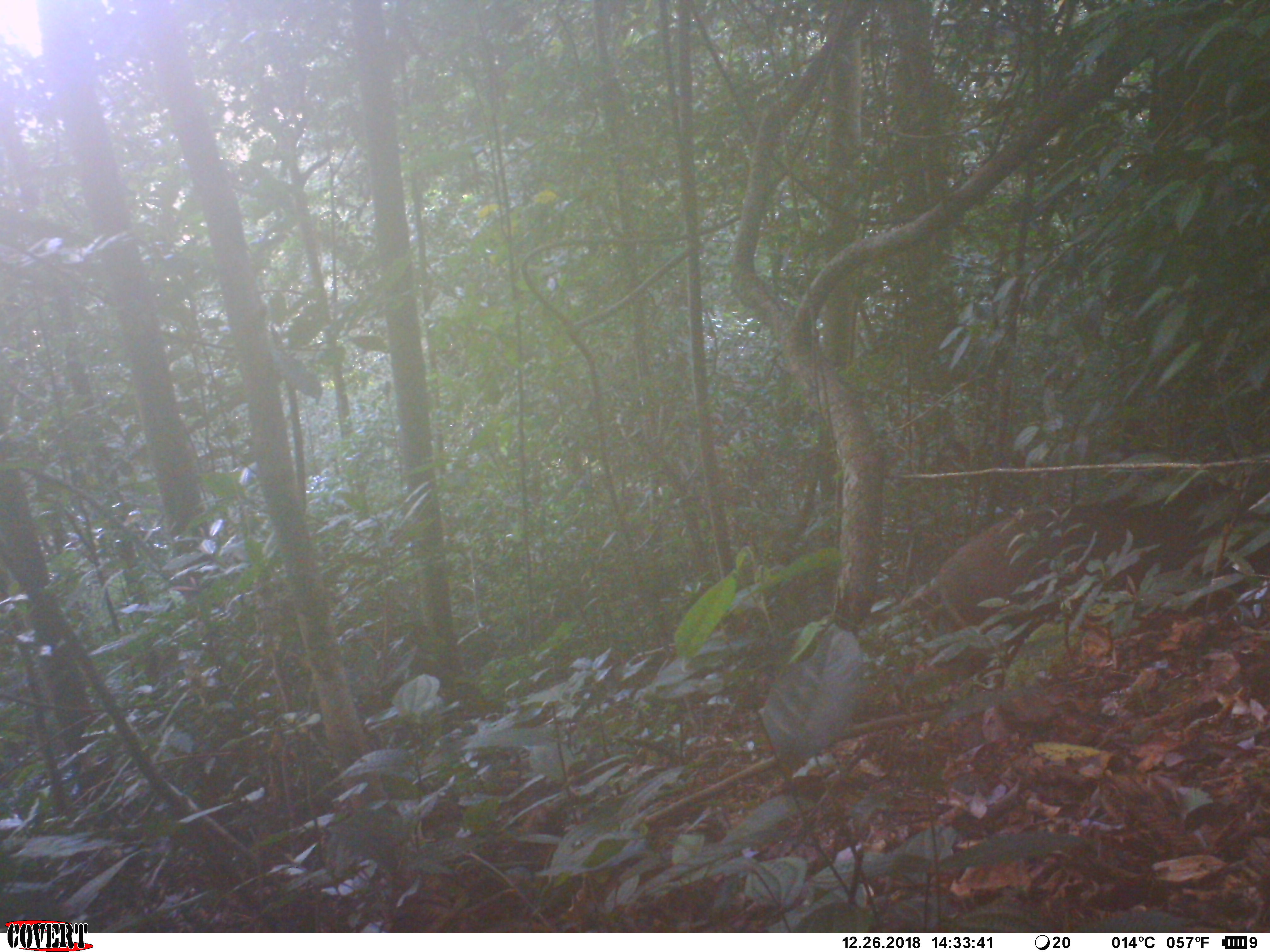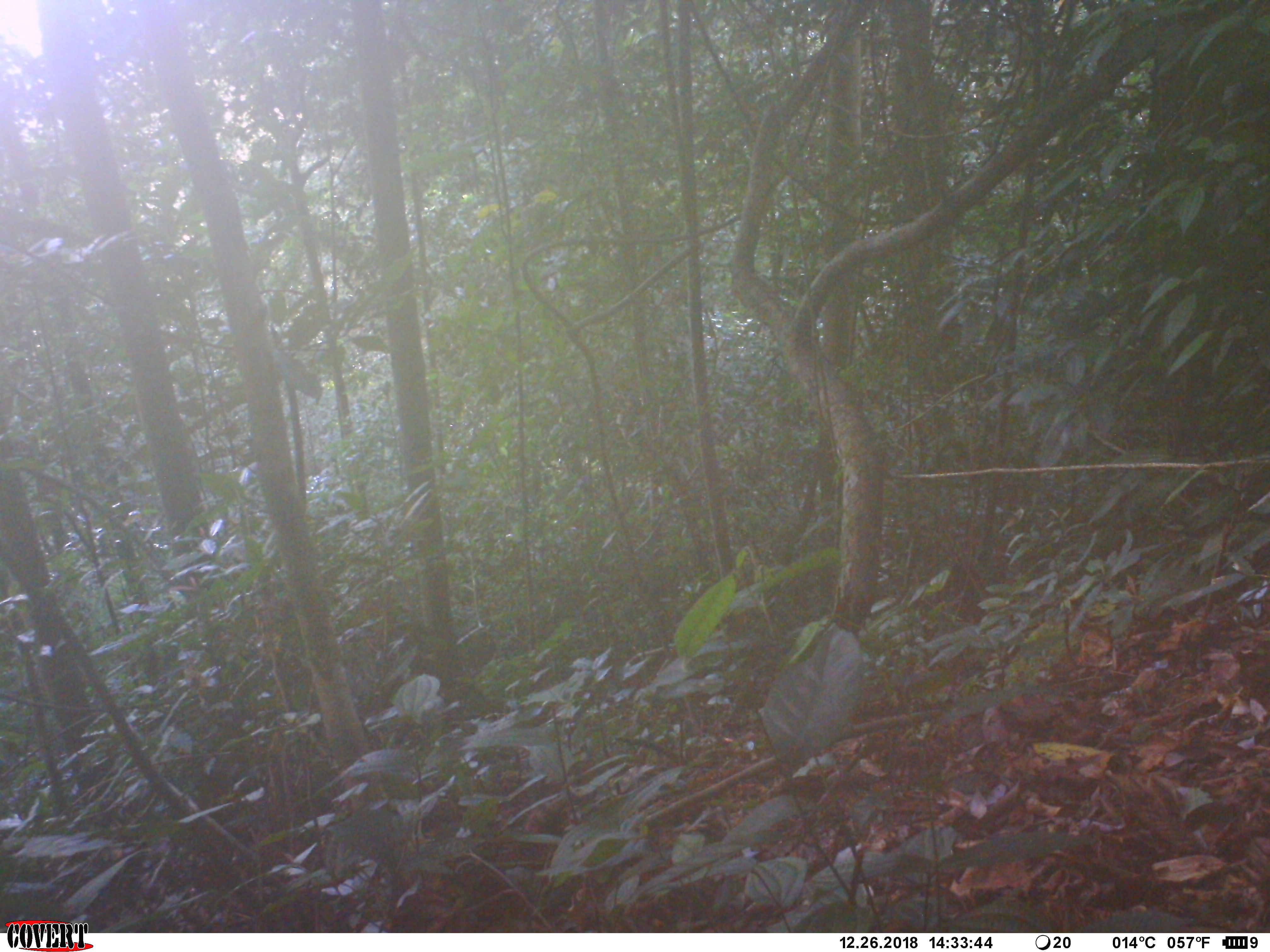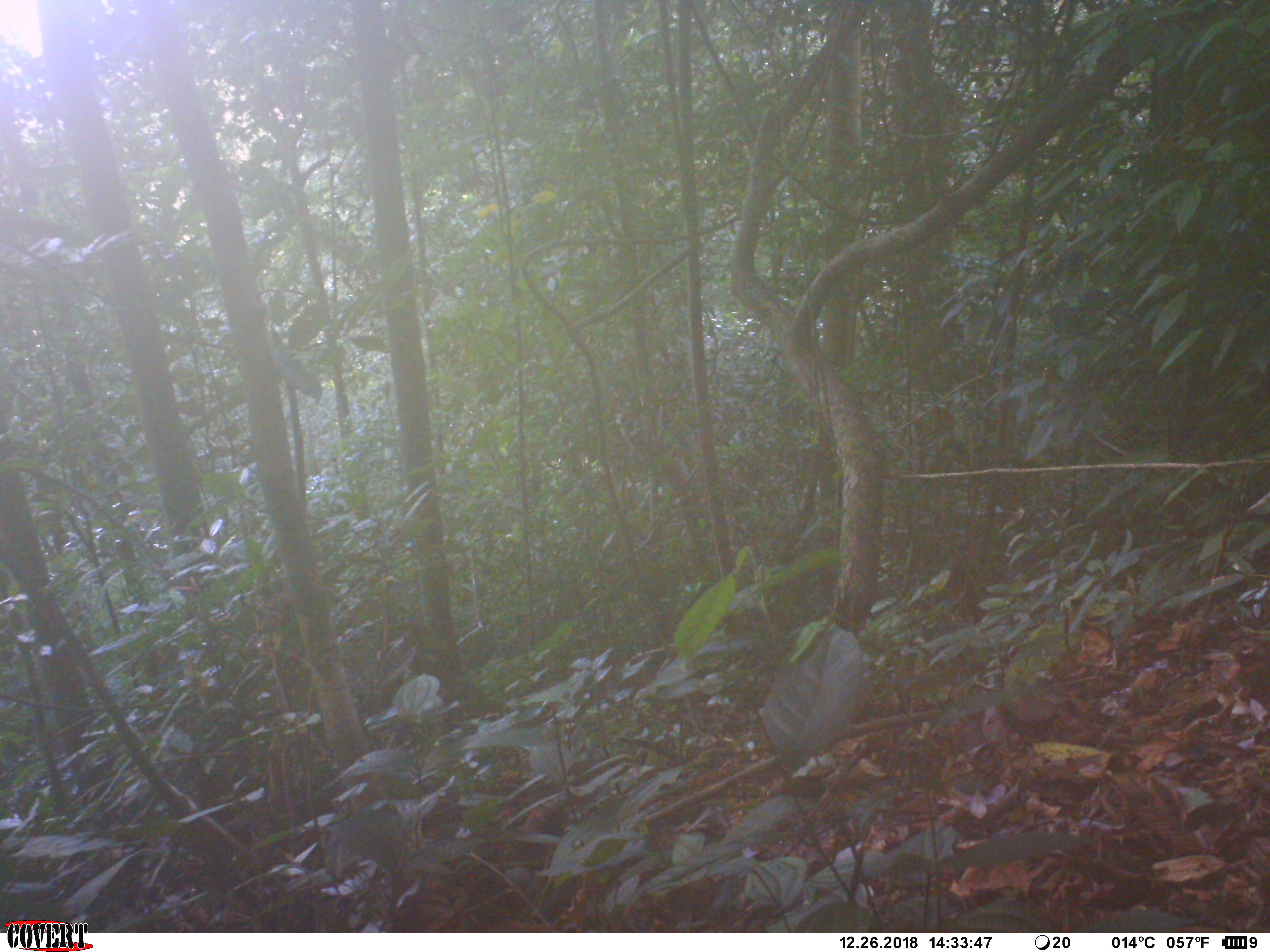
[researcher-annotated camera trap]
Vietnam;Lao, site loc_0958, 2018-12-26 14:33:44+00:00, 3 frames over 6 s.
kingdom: Animalia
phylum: Chordata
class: Mammalia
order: Artiodactyla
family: Suidae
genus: Sus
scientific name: Sus scrofa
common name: eurasian wild pig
Eurasian wild pig (Sus scrofa). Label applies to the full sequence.